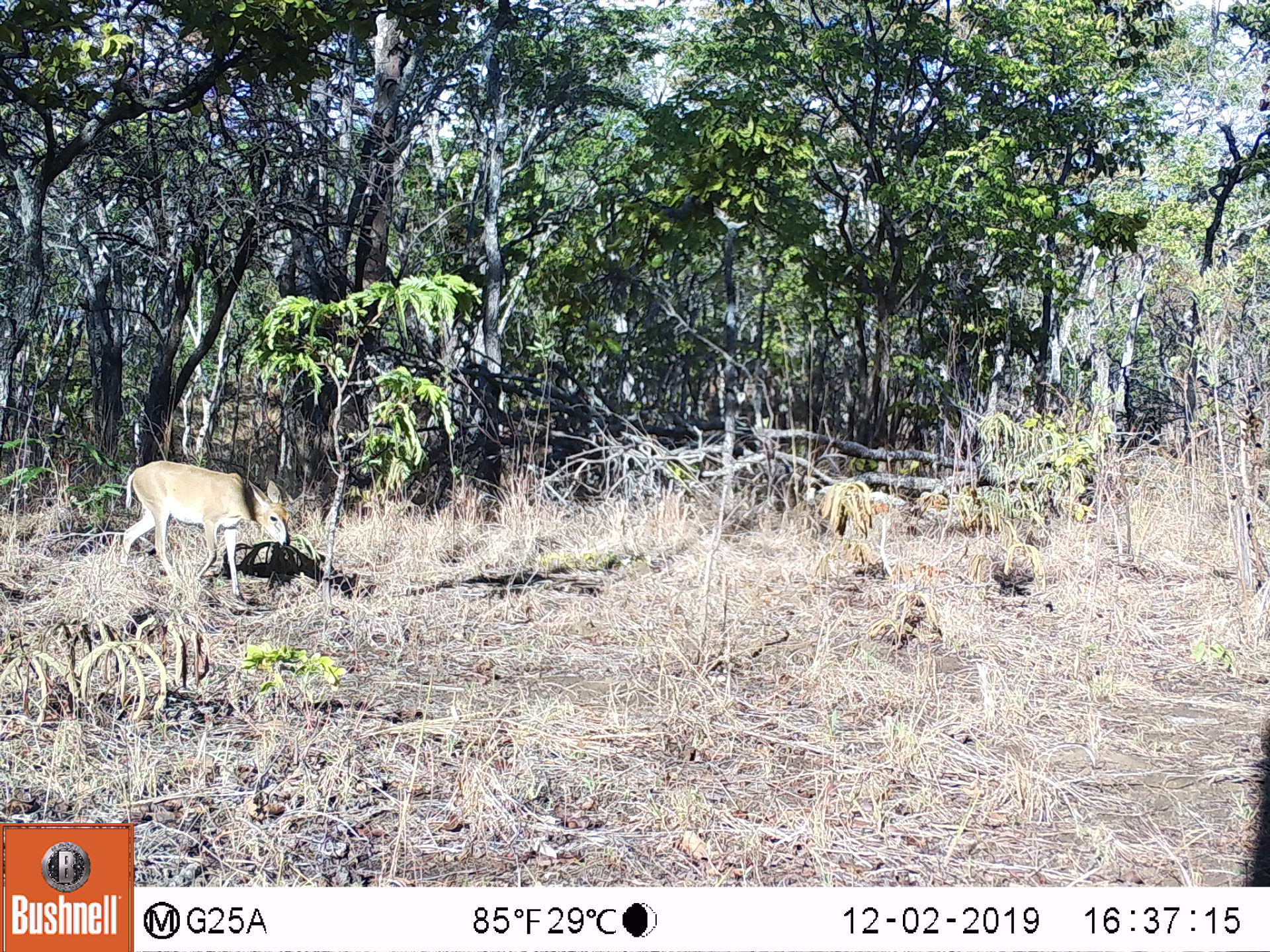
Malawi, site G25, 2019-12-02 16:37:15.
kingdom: Animalia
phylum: Chordata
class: Mammalia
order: Artiodactyla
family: Bovidae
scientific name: Antilopinae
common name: small antelope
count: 1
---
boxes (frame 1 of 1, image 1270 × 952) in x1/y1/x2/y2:
small antelope: 111/454/292/607